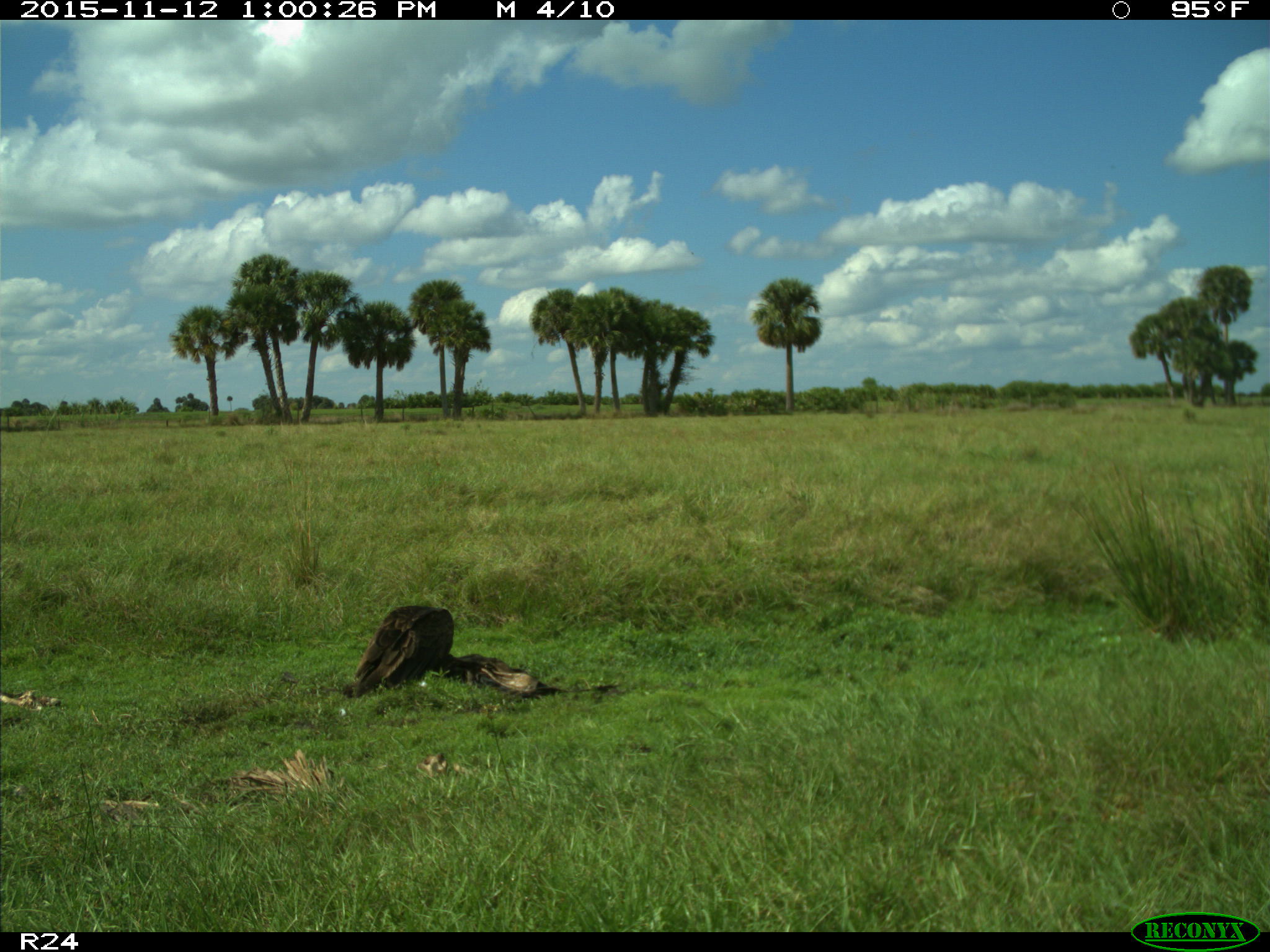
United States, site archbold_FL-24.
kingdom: Animalia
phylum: Chordata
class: Aves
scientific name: Aves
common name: birds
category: unidentified bird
Unidentified bird (birds) (Aves).